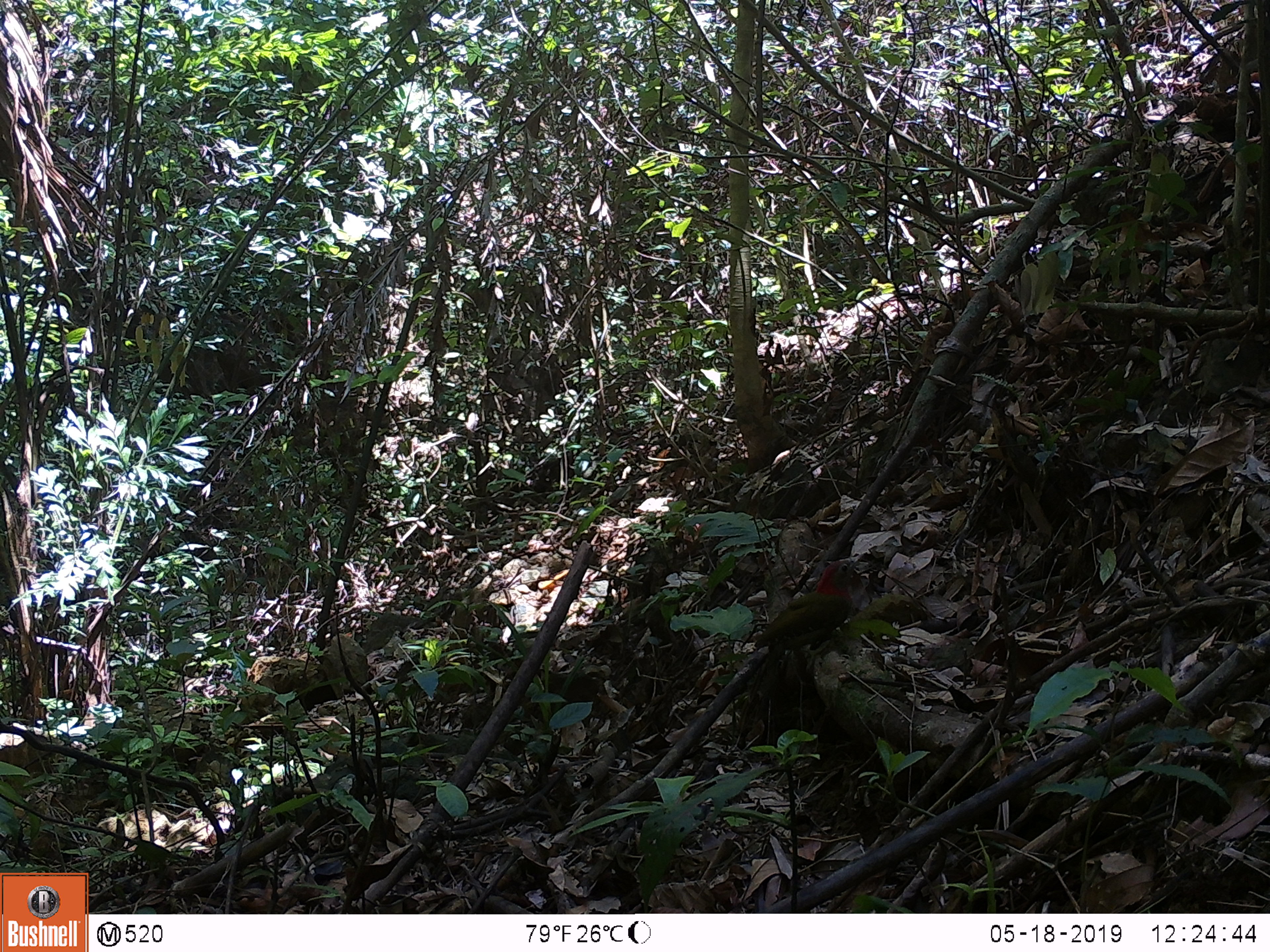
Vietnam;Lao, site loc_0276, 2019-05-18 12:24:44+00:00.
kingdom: Animalia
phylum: Chordata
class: Aves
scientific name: Aves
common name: bird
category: unidentified bird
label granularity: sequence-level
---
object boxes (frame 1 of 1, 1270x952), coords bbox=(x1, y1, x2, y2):
unidentified bird: bbox=(753, 552, 867, 679)